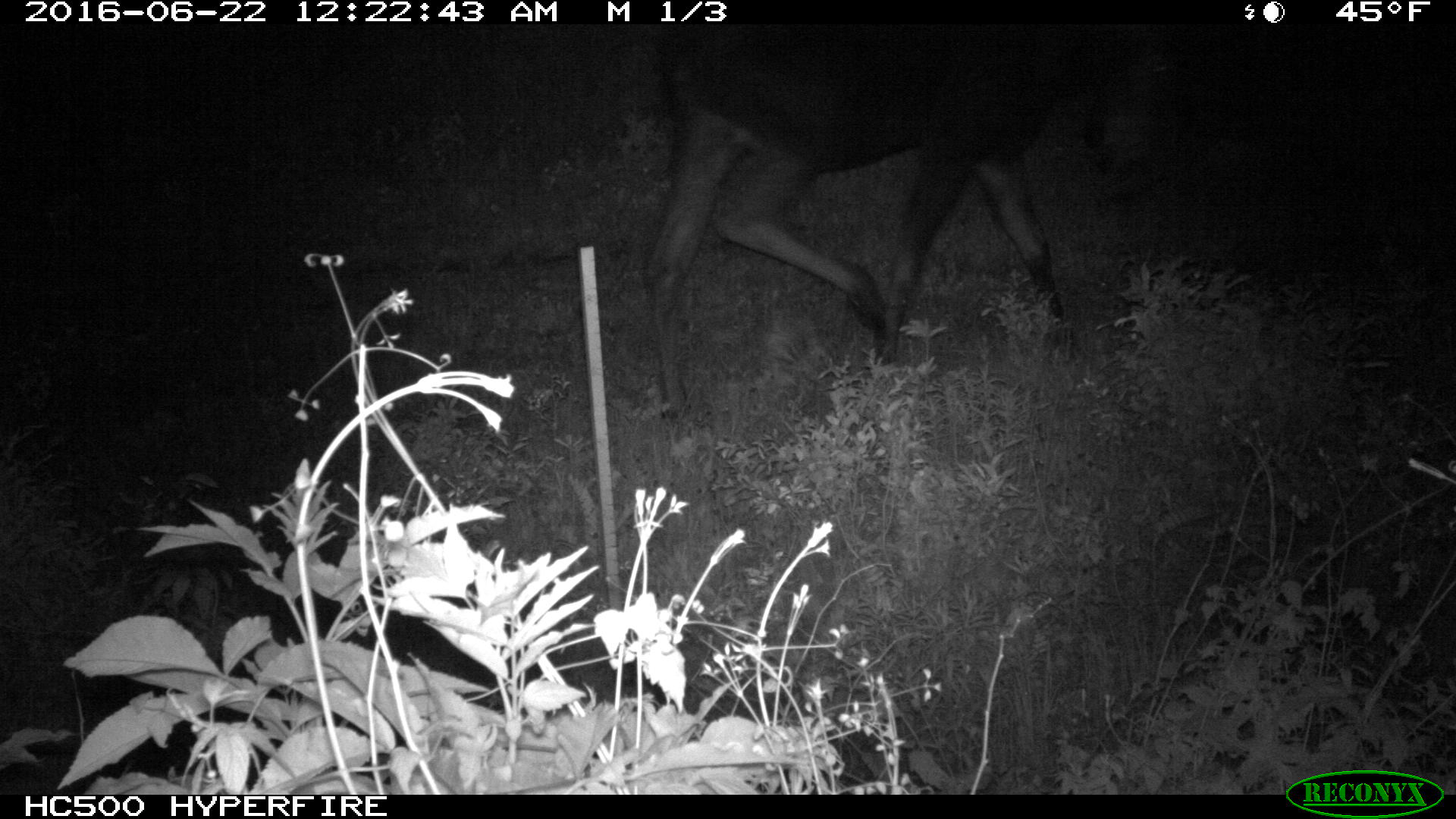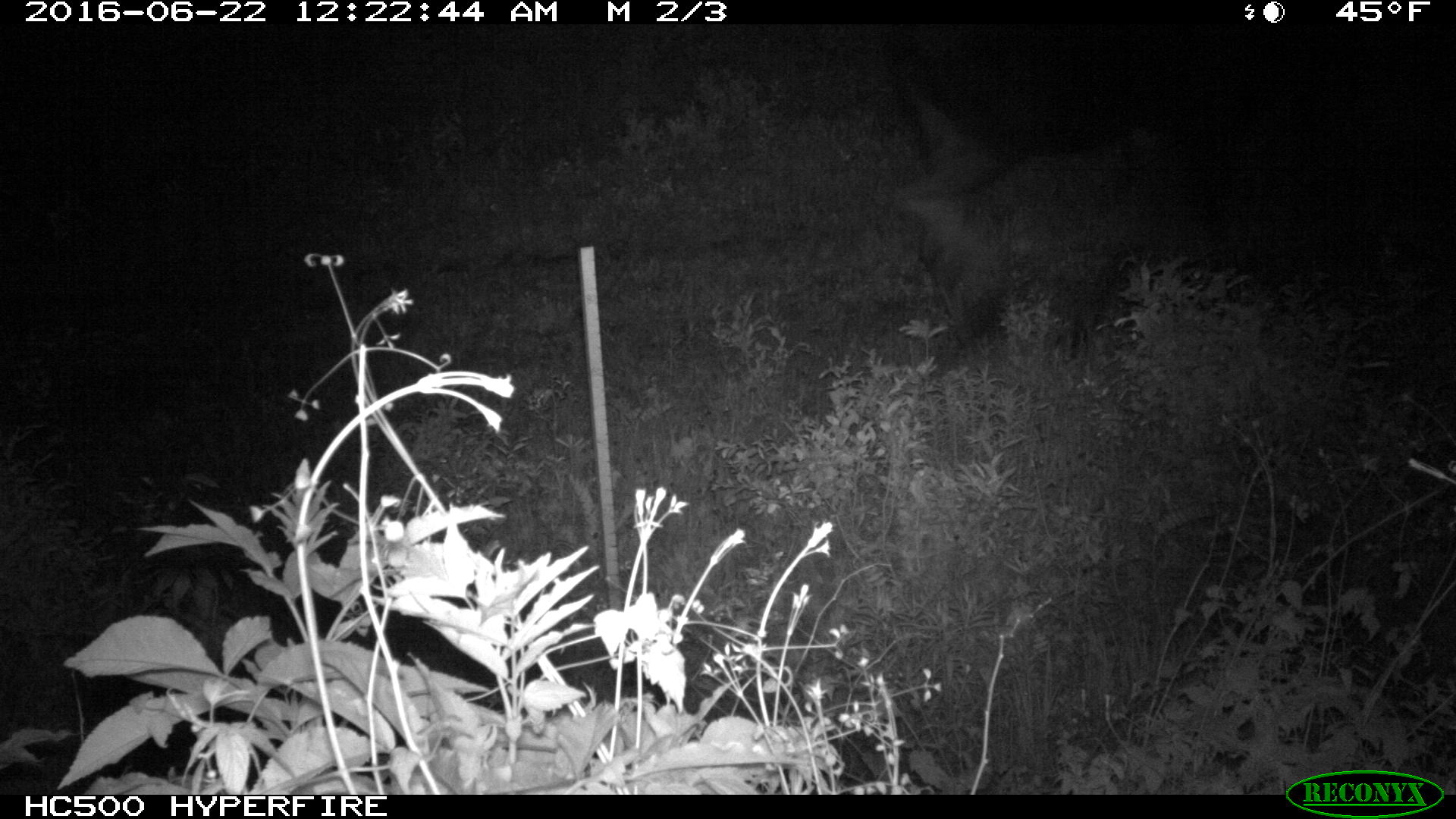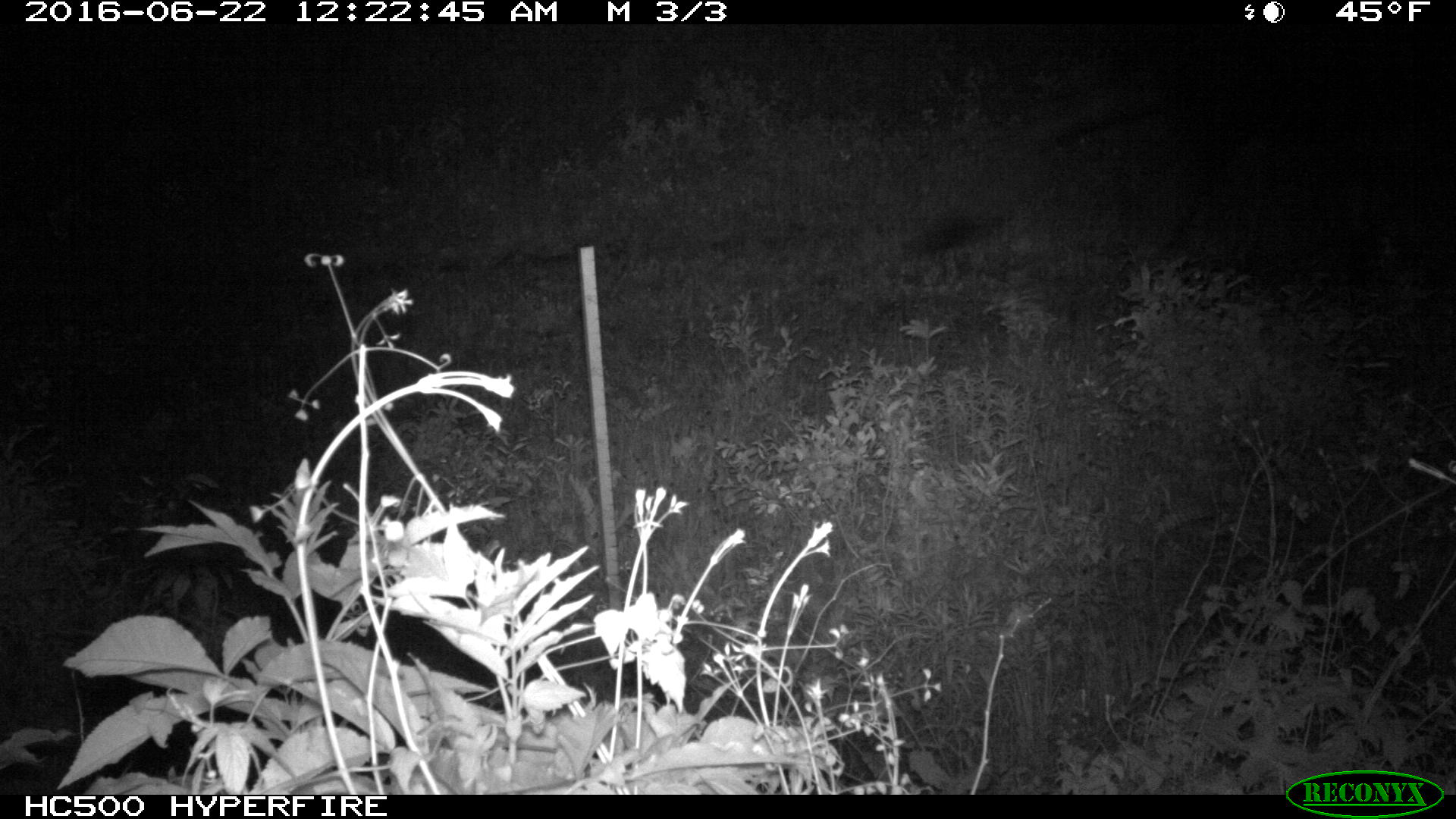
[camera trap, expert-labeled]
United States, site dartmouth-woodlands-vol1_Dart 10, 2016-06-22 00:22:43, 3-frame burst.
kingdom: Animalia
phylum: Chordata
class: Mammalia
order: Artiodactyla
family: Cervidae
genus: Alces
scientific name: Alces alces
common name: moose